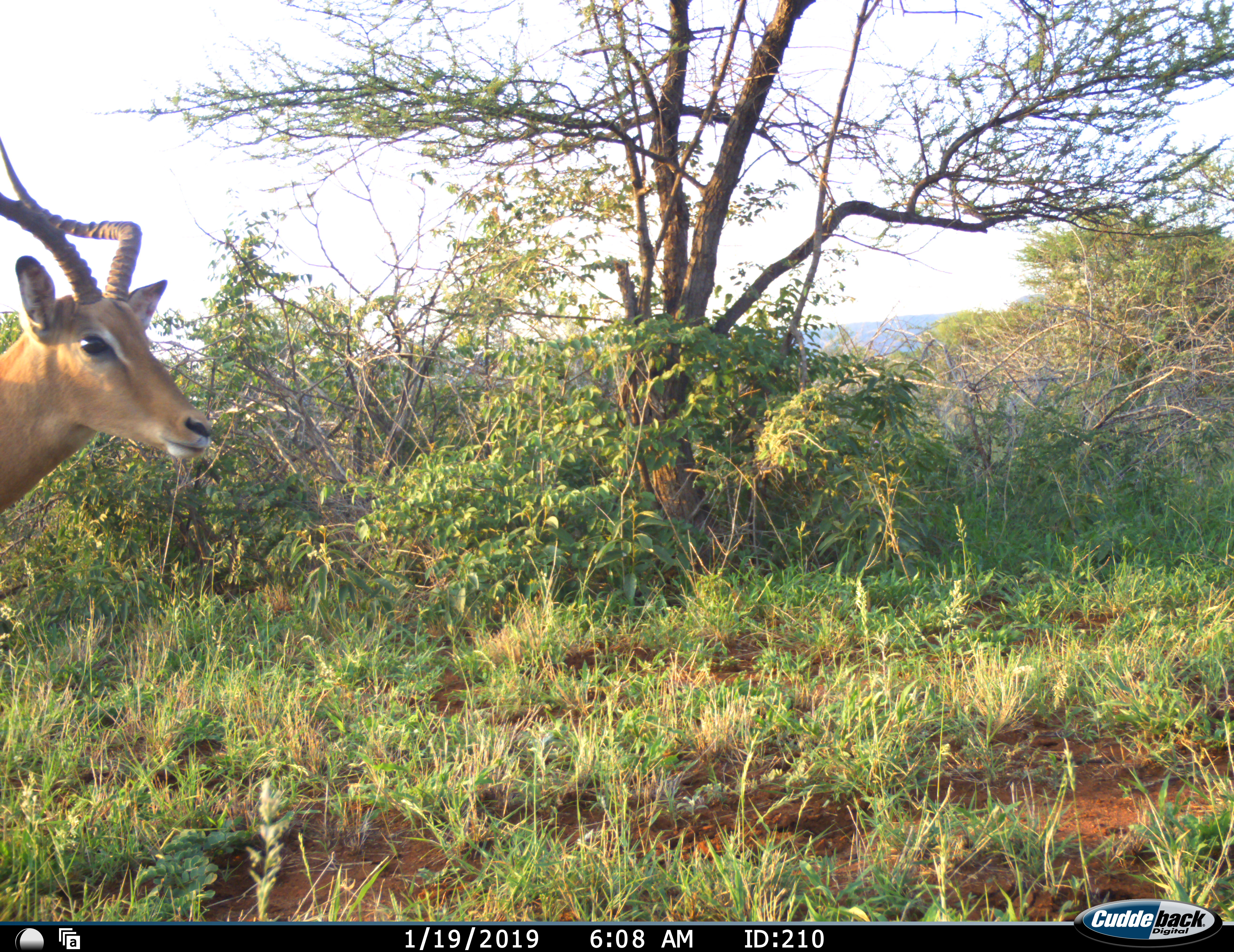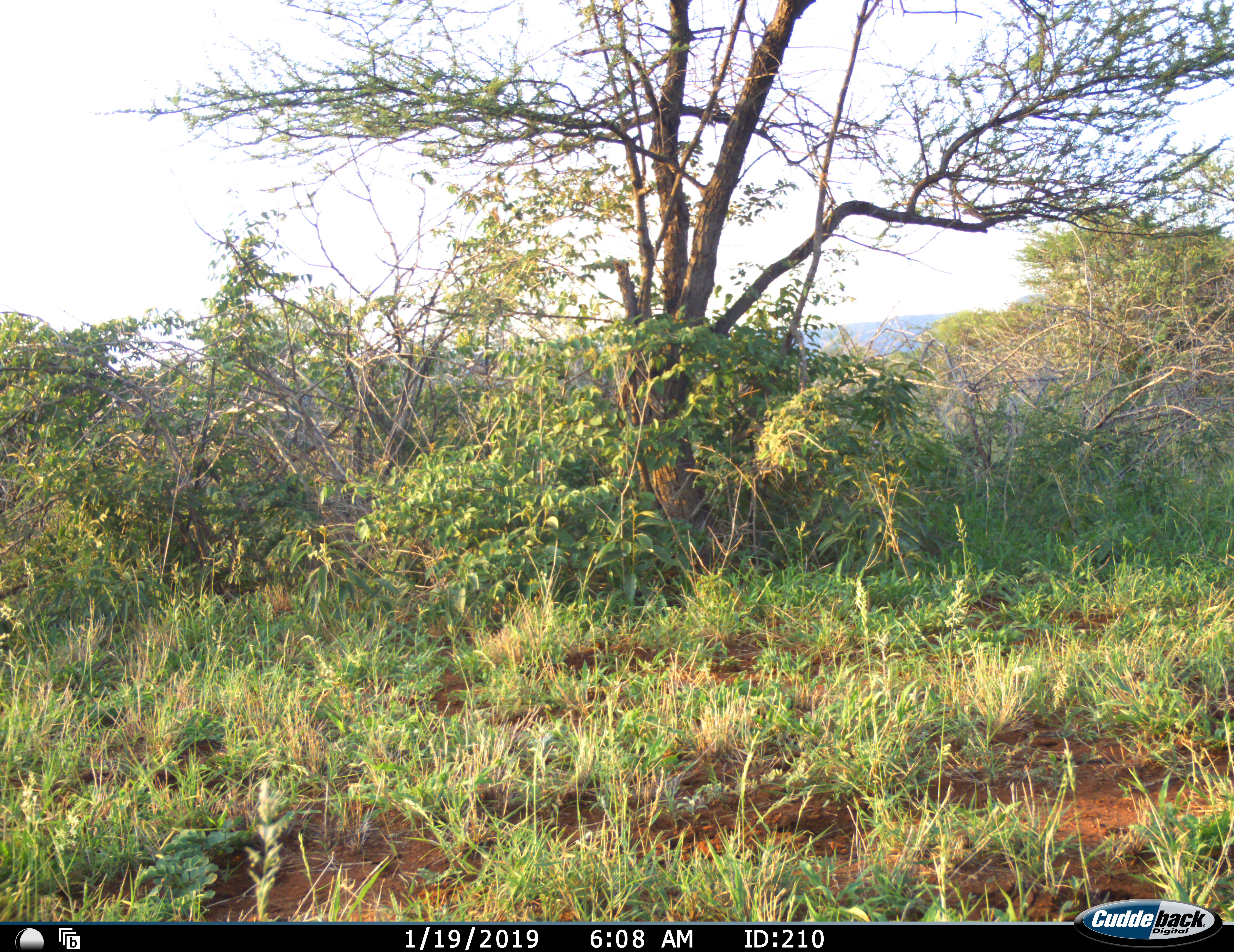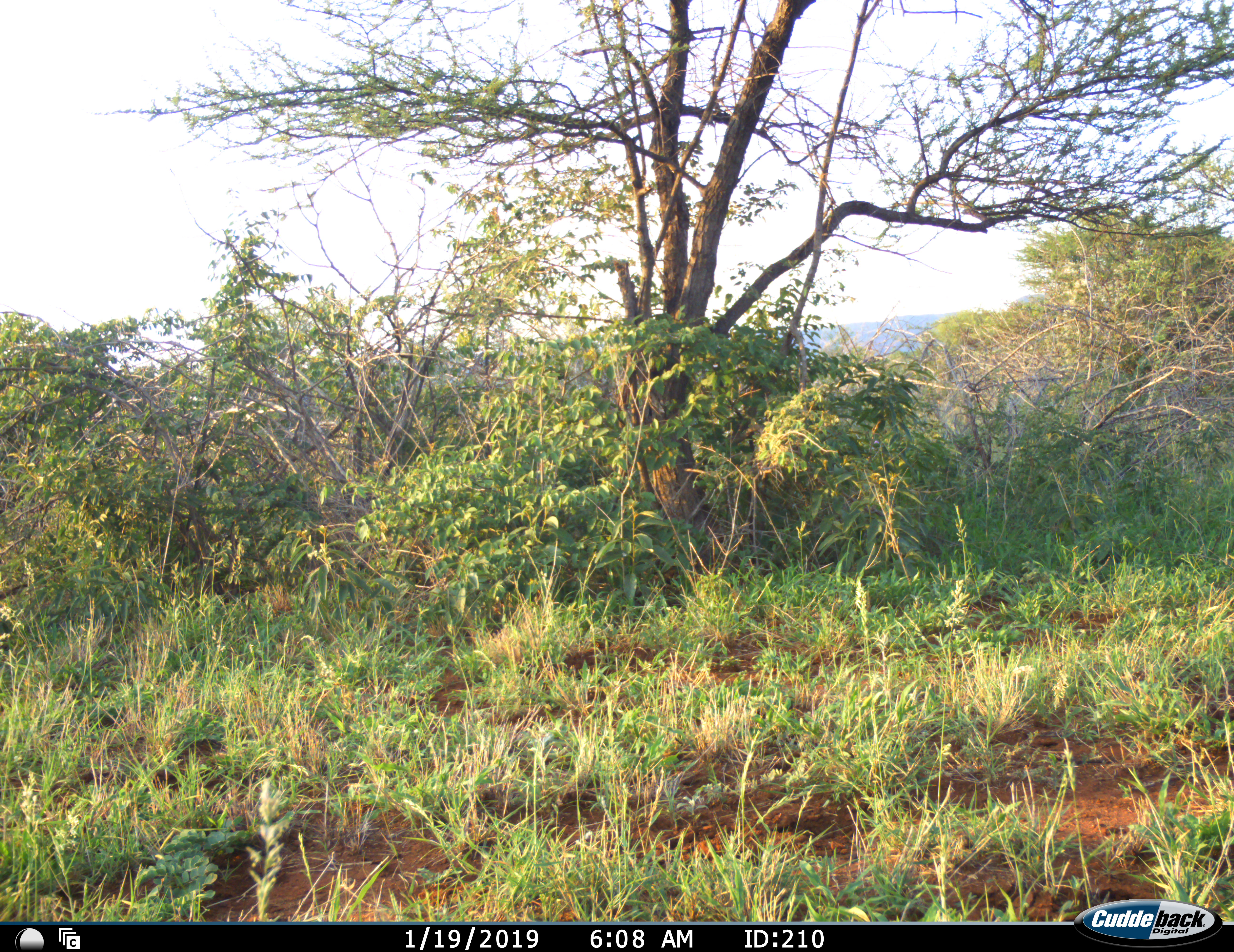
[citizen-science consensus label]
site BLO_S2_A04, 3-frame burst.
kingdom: Animalia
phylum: Chordata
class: Mammalia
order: Artiodactyla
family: Bovidae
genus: Aepyceros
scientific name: Aepyceros melampus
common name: impala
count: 1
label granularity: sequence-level